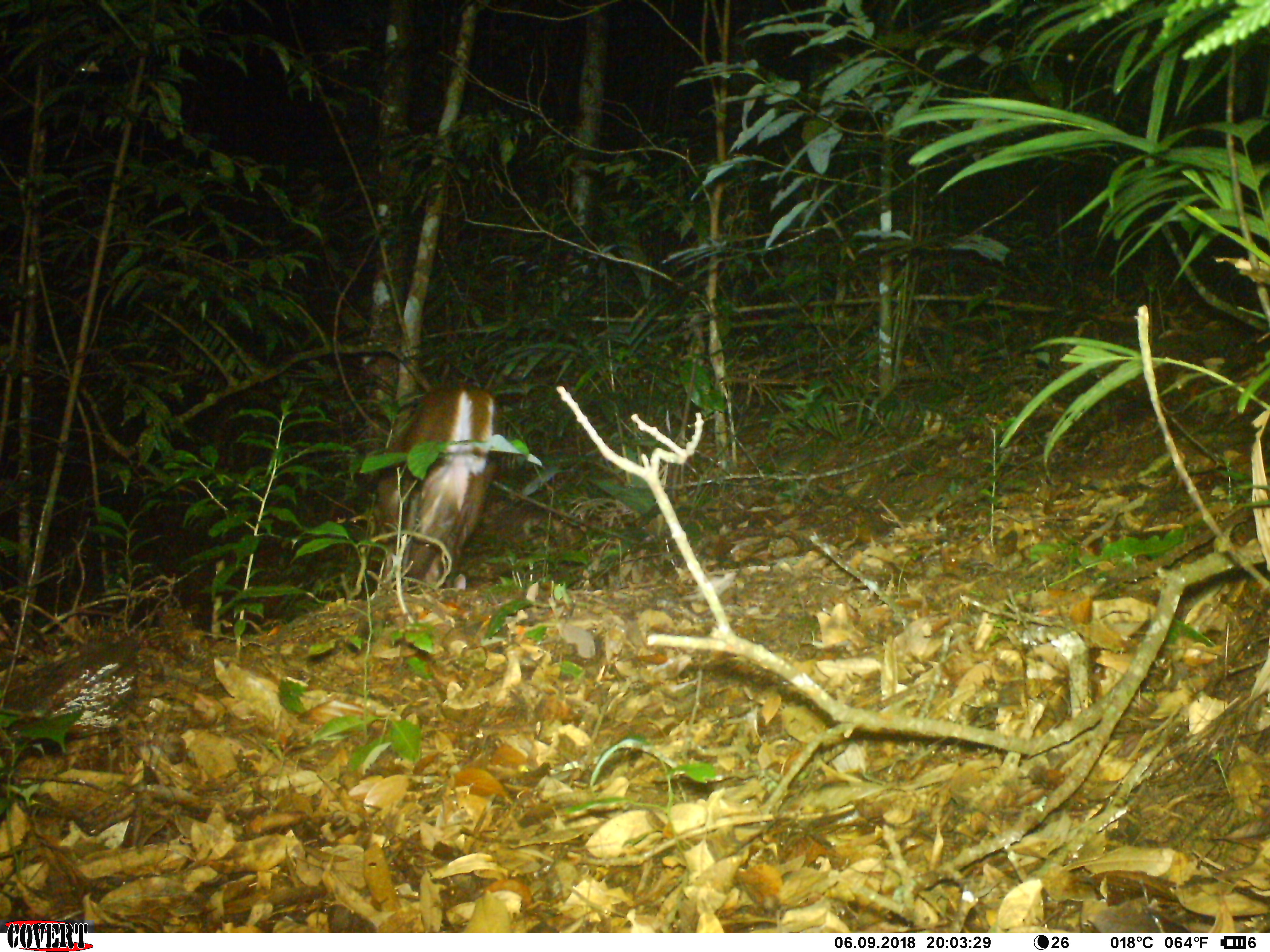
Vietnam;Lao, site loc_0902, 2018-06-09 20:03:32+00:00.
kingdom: Animalia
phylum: Chordata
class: Mammalia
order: Artiodactyla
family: Cervidae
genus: Muntiacus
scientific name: Muntiacus rooseveltorum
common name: roosevelt's muntjac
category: roosevelts muntjac group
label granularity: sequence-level